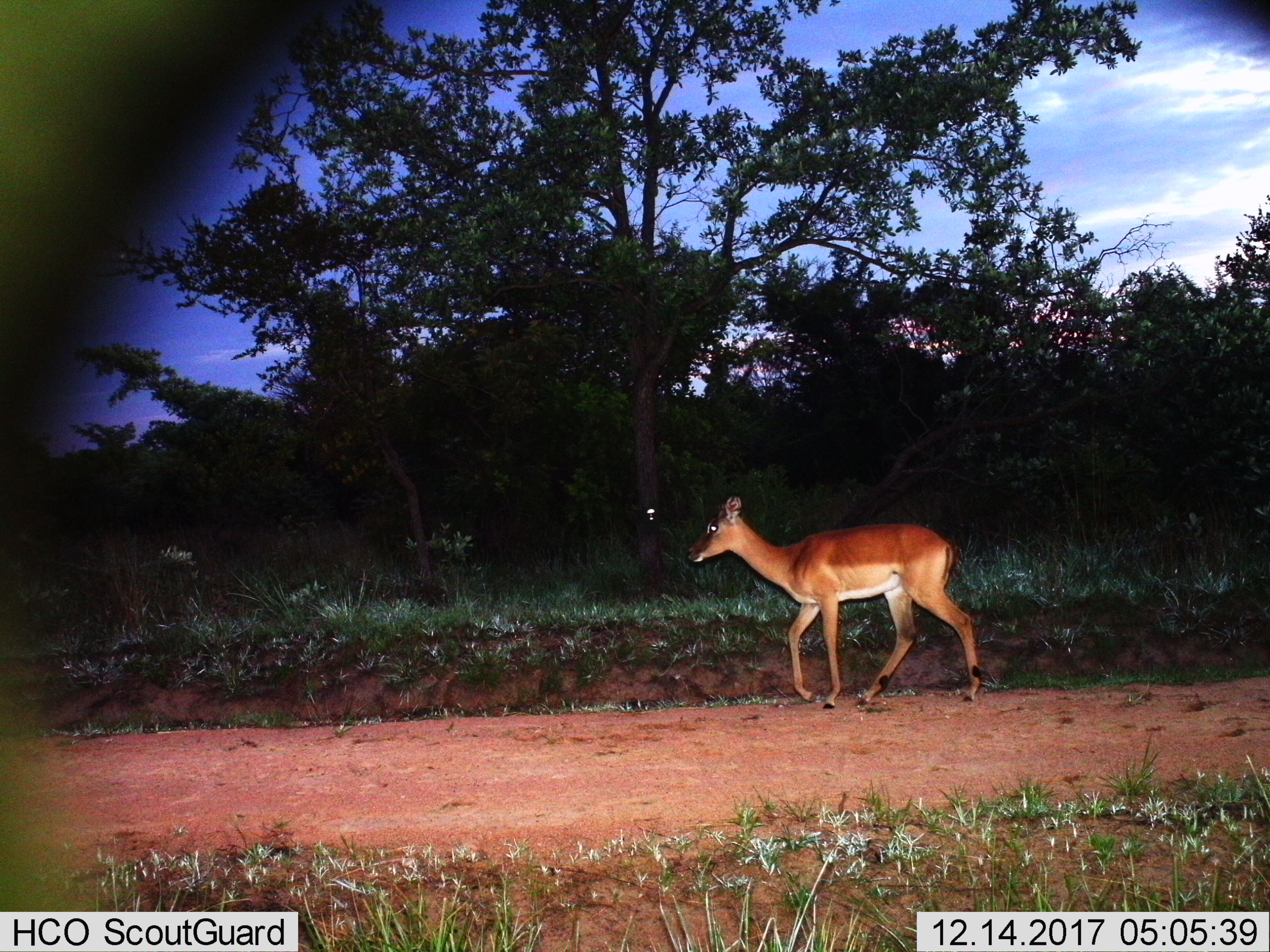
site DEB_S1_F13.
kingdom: Animalia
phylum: Chordata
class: Mammalia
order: Artiodactyla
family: Bovidae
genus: Aepyceros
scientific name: Aepyceros melampus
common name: impala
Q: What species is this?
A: Impala (Aepyceros melampus).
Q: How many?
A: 1.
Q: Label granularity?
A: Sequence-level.